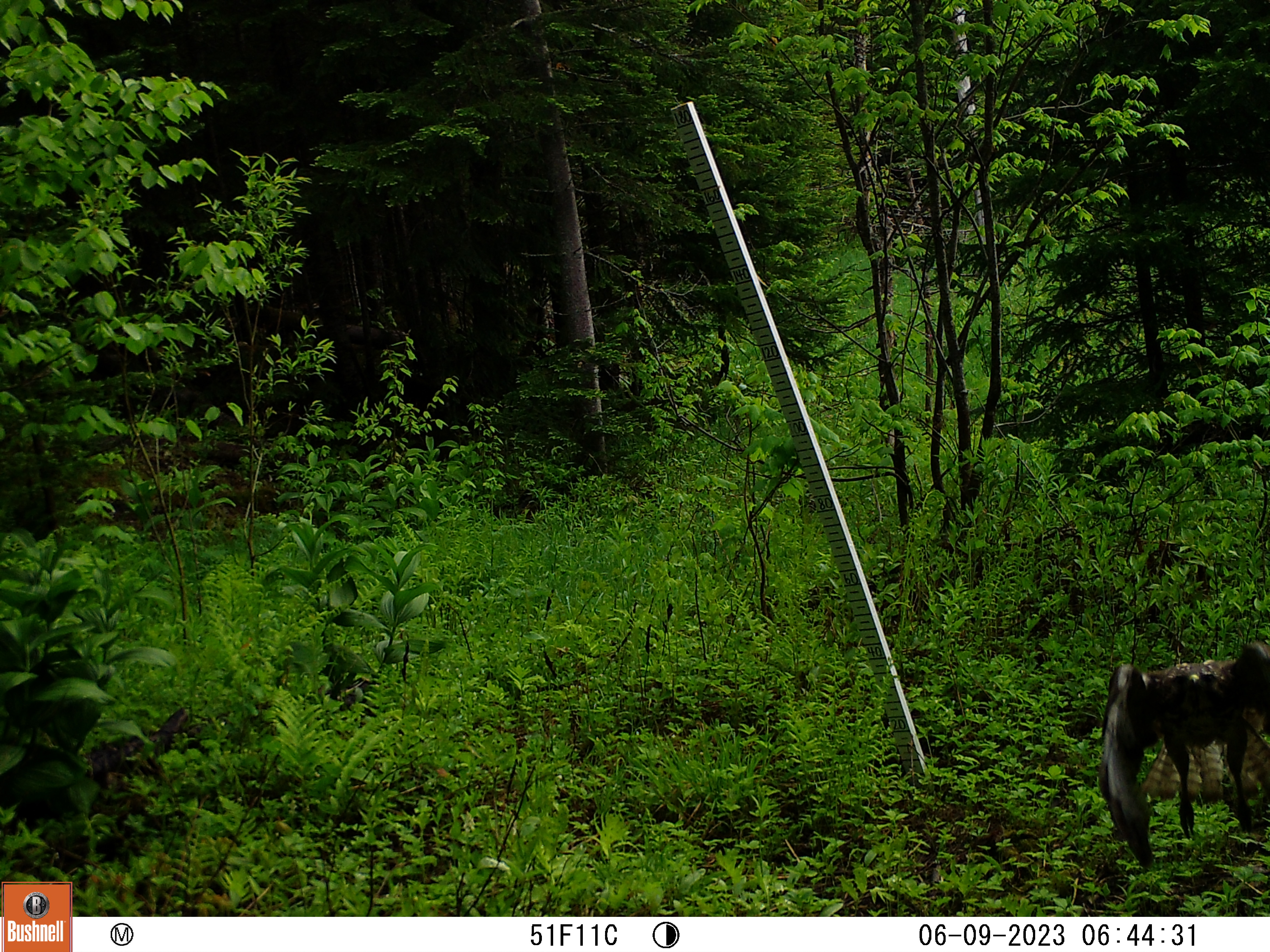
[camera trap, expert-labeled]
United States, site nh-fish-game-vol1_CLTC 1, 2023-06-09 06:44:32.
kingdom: Animalia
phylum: Chordata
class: Aves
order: Accipitriformes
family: Accipitridae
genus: Buteo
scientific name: Buteo jamaicensis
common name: red-tailed hawk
Red-tailed hawk (Buteo jamaicensis).